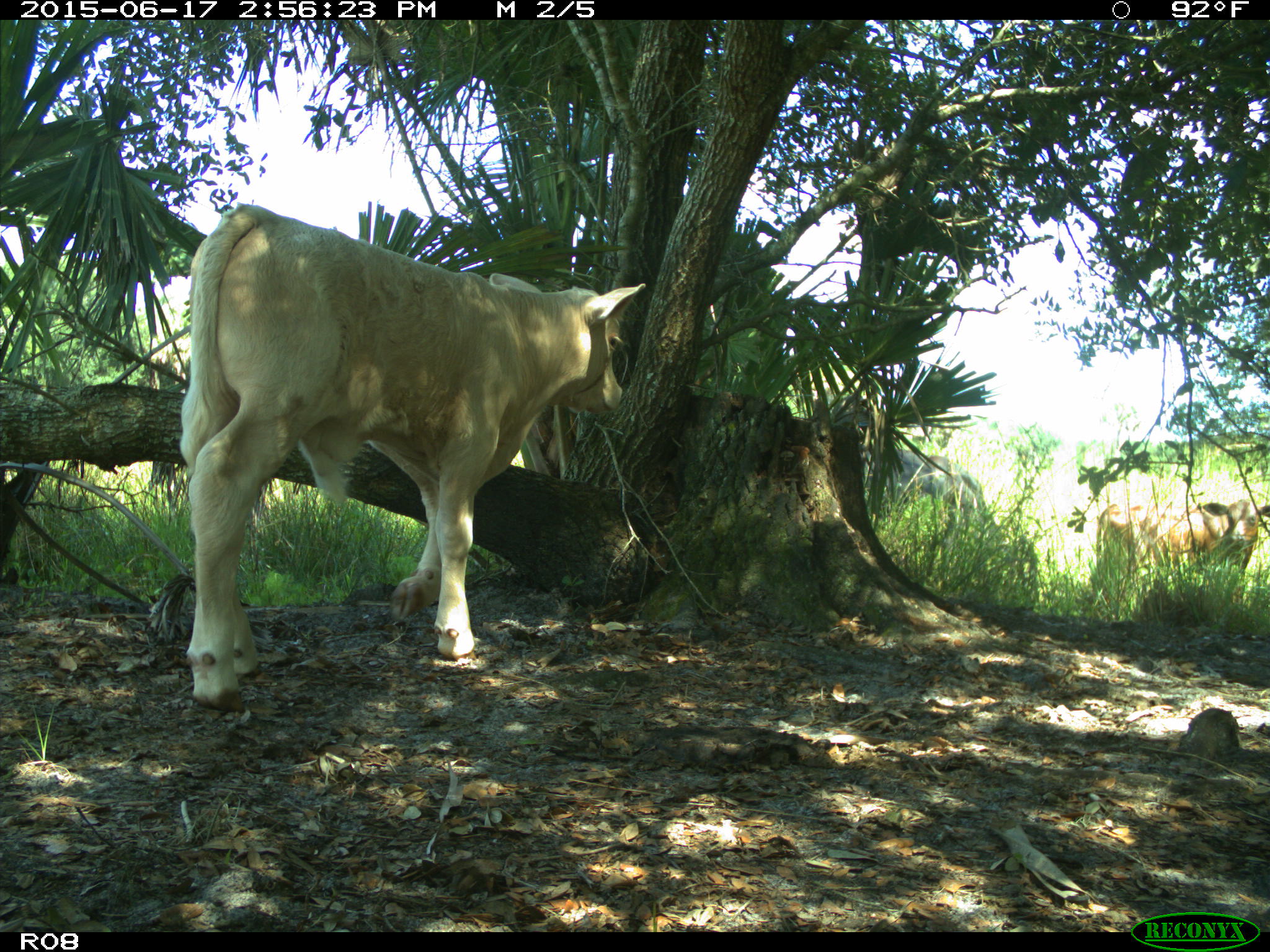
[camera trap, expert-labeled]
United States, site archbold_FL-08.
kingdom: Animalia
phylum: Chordata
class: Mammalia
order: Artiodactyla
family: Bovidae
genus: Bos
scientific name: Bos taurus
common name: domestic cow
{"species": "Bos taurus (domestic cow)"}